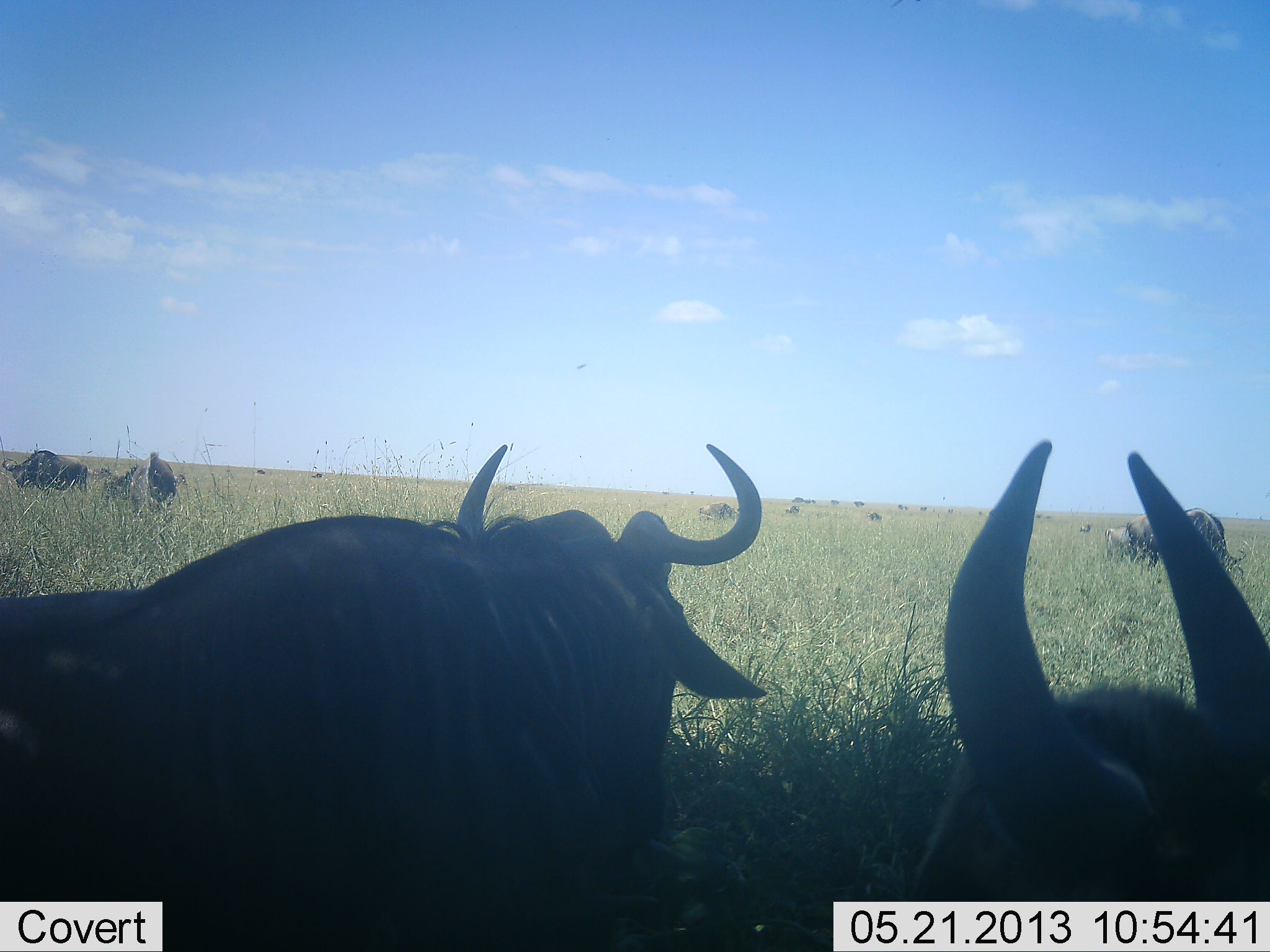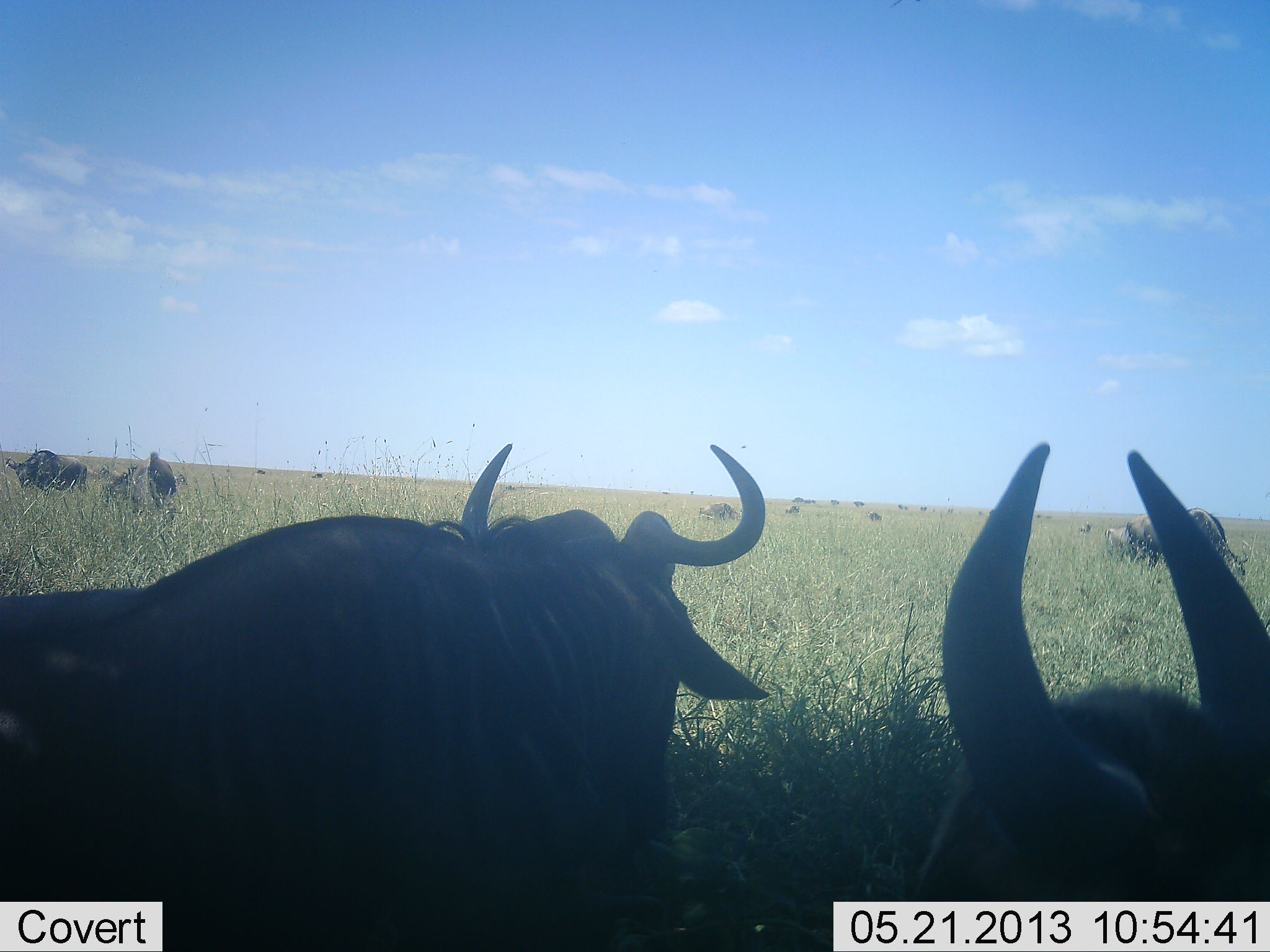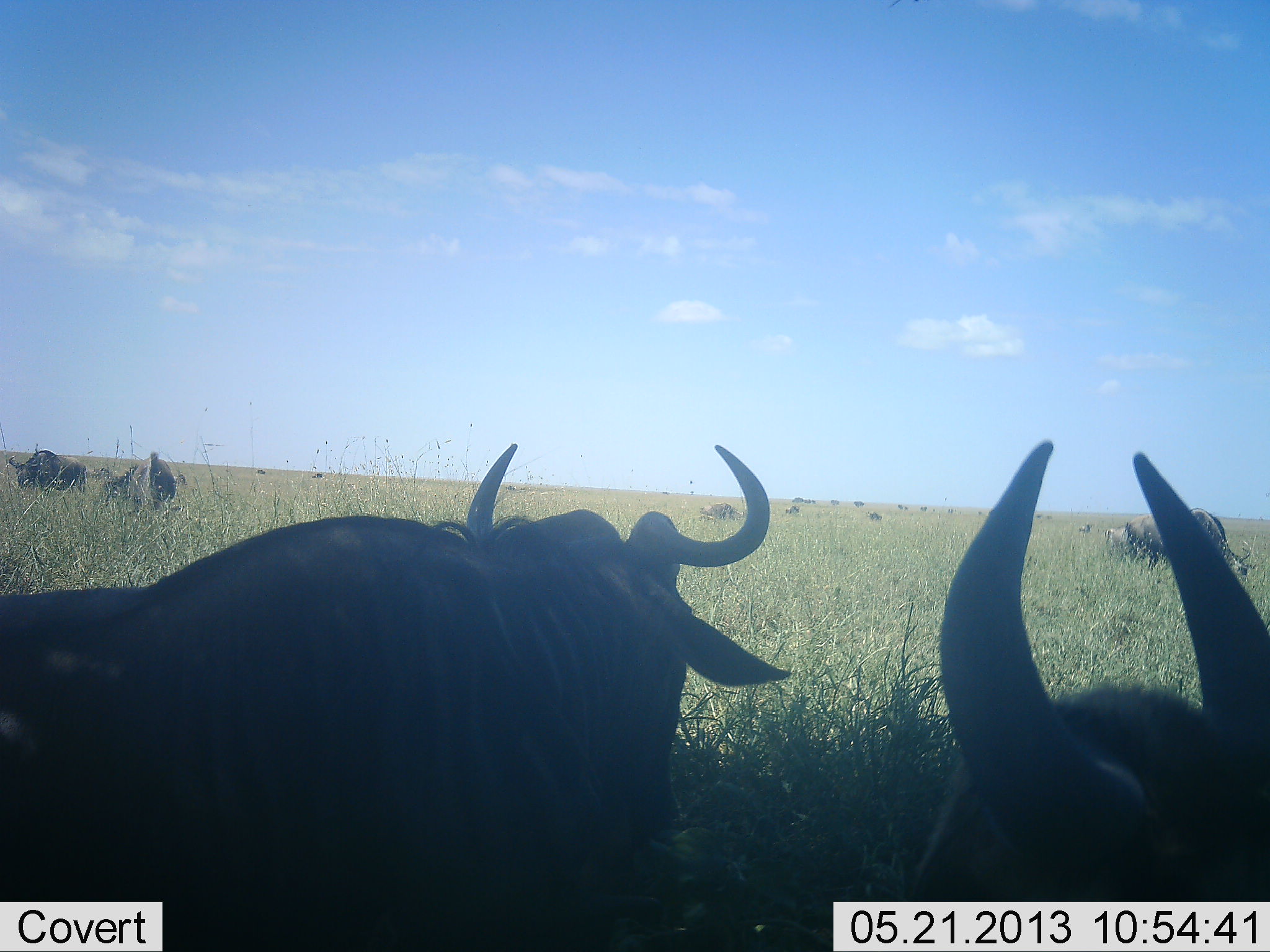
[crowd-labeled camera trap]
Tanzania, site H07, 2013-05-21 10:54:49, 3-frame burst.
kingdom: Animalia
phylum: Chordata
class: Mammalia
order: Artiodactyla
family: Bovidae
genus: Connochaetes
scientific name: Connochaetes taurinus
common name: blue wildebeest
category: wildebeest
Wildebeest (blue wildebeest) (Connochaetes taurinus), count 8. Behavior (volunteer vote fractions): standing 60%, resting 40%, moving 10%, interacting 0%. Young present (vote fraction): 0%. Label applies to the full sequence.